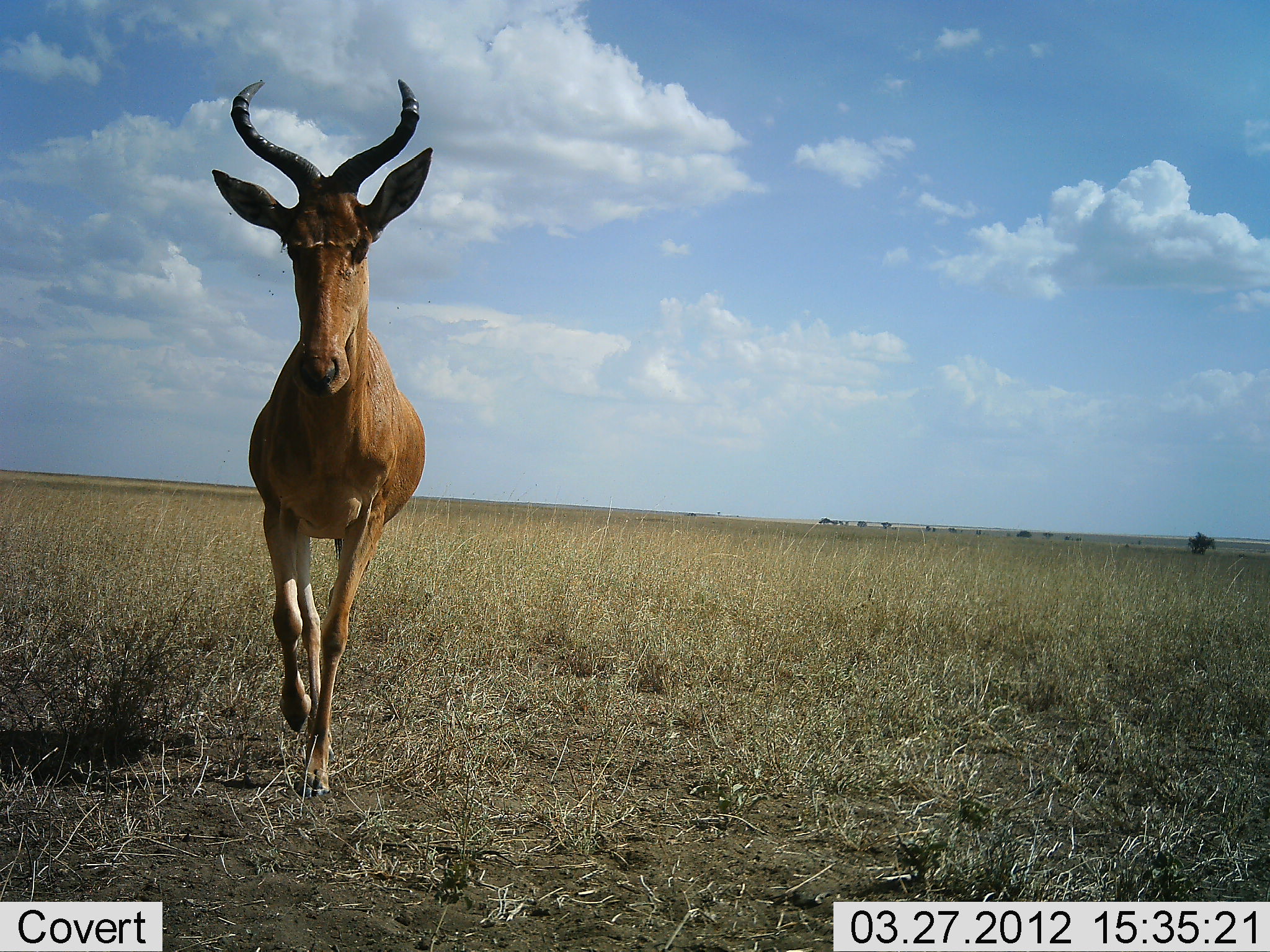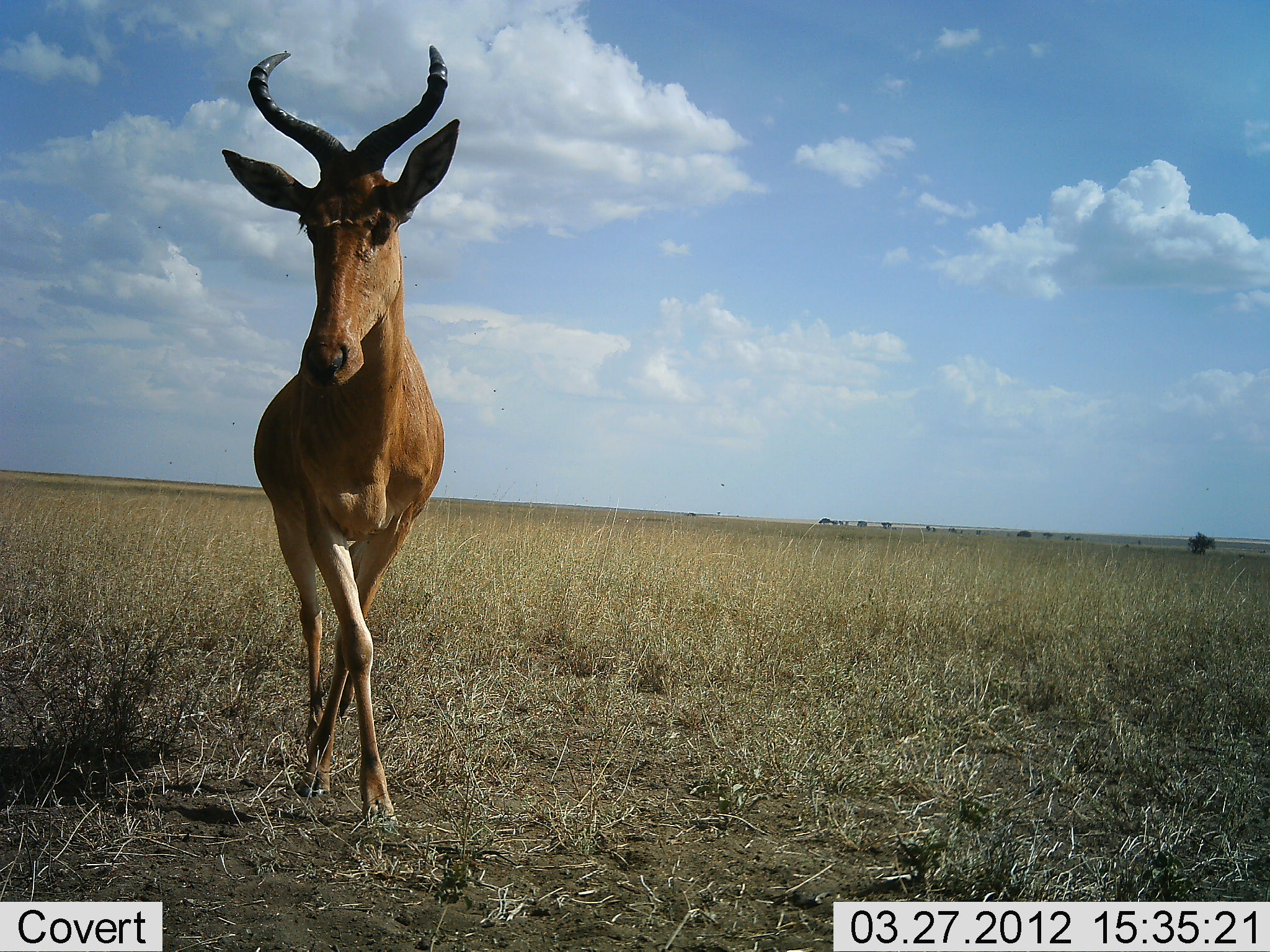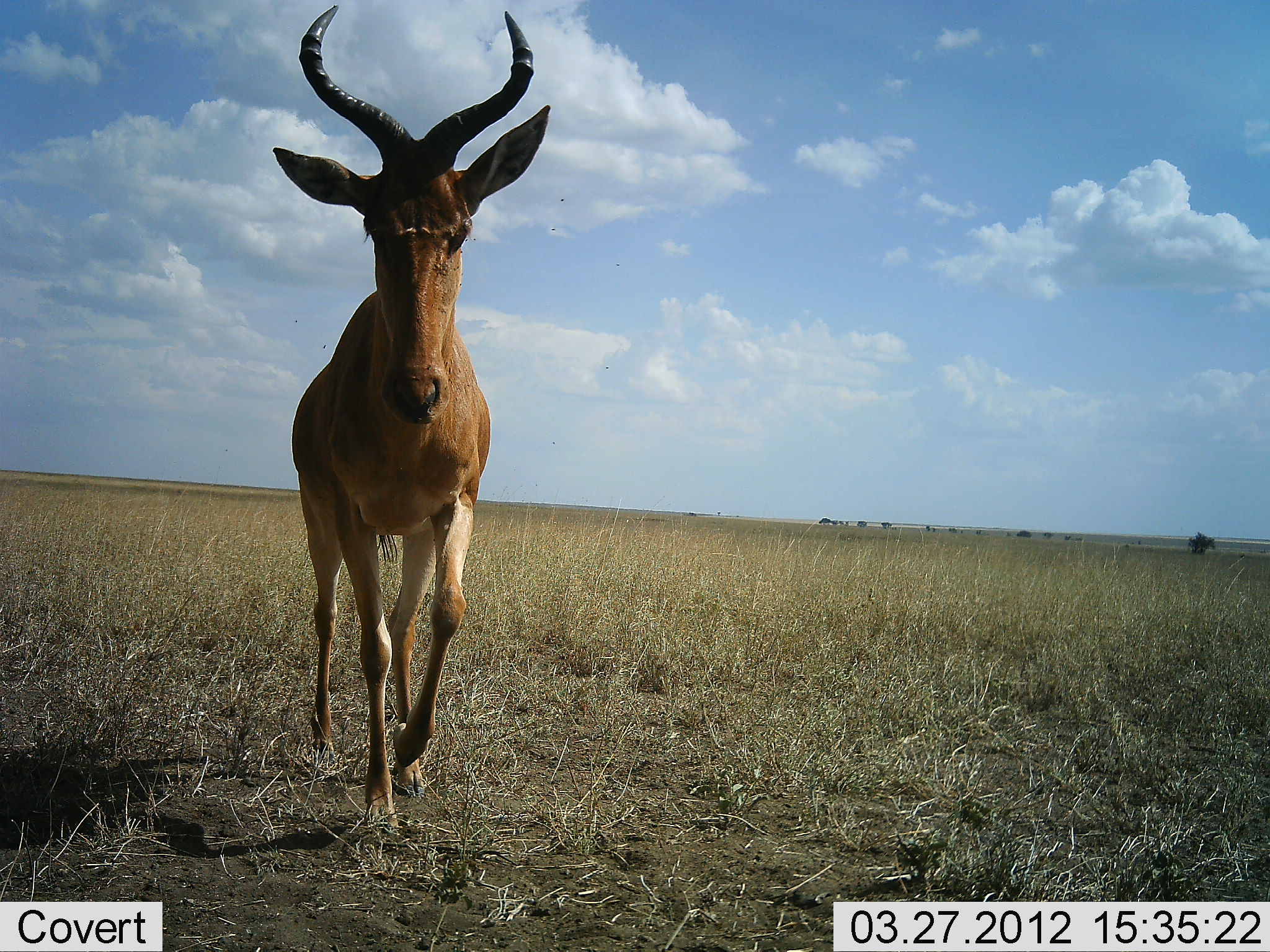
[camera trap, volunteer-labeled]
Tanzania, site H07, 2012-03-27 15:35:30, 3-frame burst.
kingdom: Animalia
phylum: Chordata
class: Mammalia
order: Artiodactyla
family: Bovidae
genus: Alcelaphus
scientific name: Alcelaphus buselaphus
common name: hartebeest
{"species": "hartebeest (Alcelaphus buselaphus)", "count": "1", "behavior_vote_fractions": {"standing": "0%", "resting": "0%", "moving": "100%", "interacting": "0%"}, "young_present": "0%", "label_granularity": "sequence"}